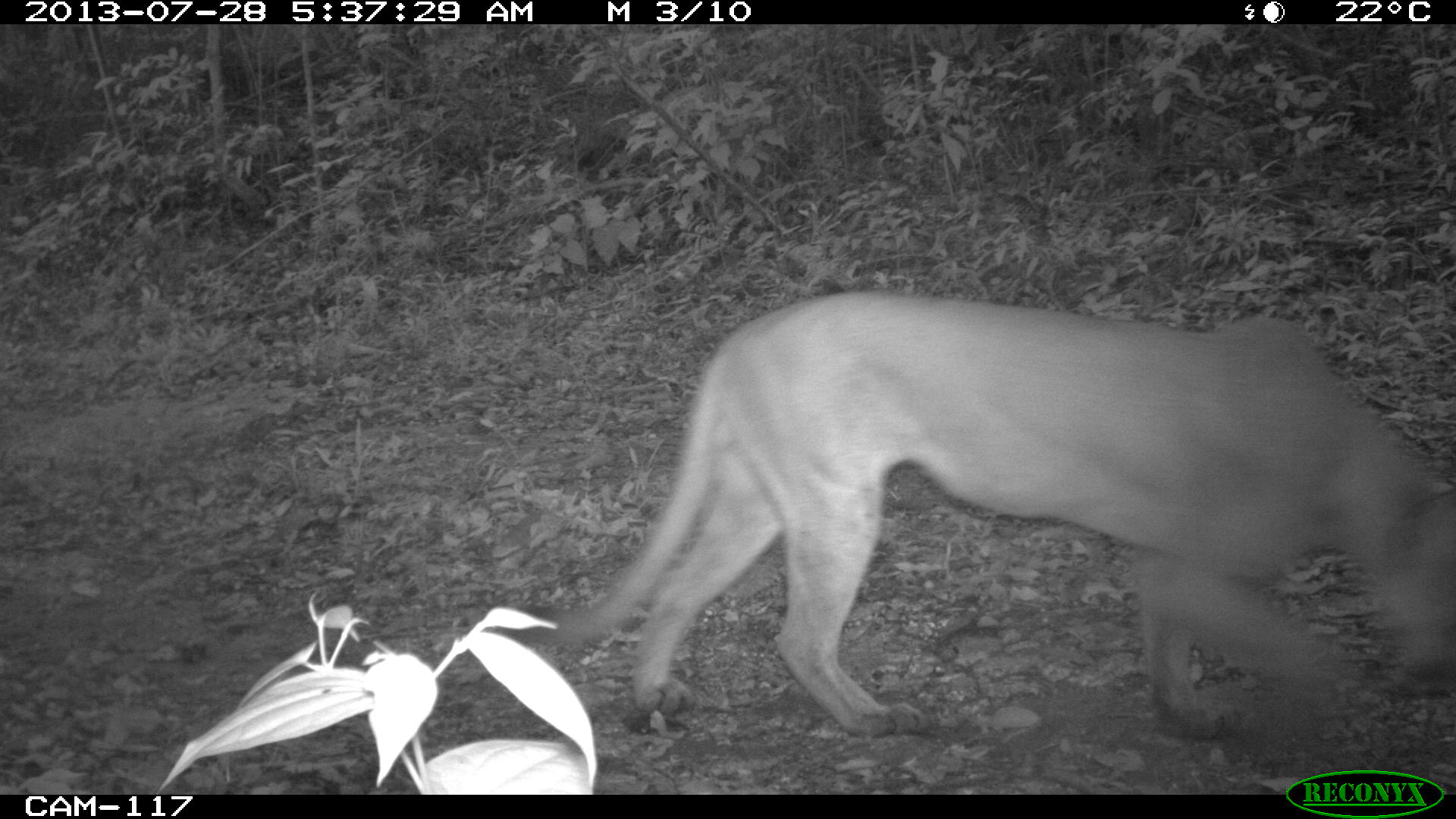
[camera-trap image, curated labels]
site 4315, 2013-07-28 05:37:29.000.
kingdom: Animalia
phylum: Chordata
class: Mammalia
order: Carnivora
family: Felidae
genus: Puma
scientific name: Puma concolor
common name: mountain lion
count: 1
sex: male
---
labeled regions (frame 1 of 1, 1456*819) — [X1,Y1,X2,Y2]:
puma concolor: [494,286,1456,741]